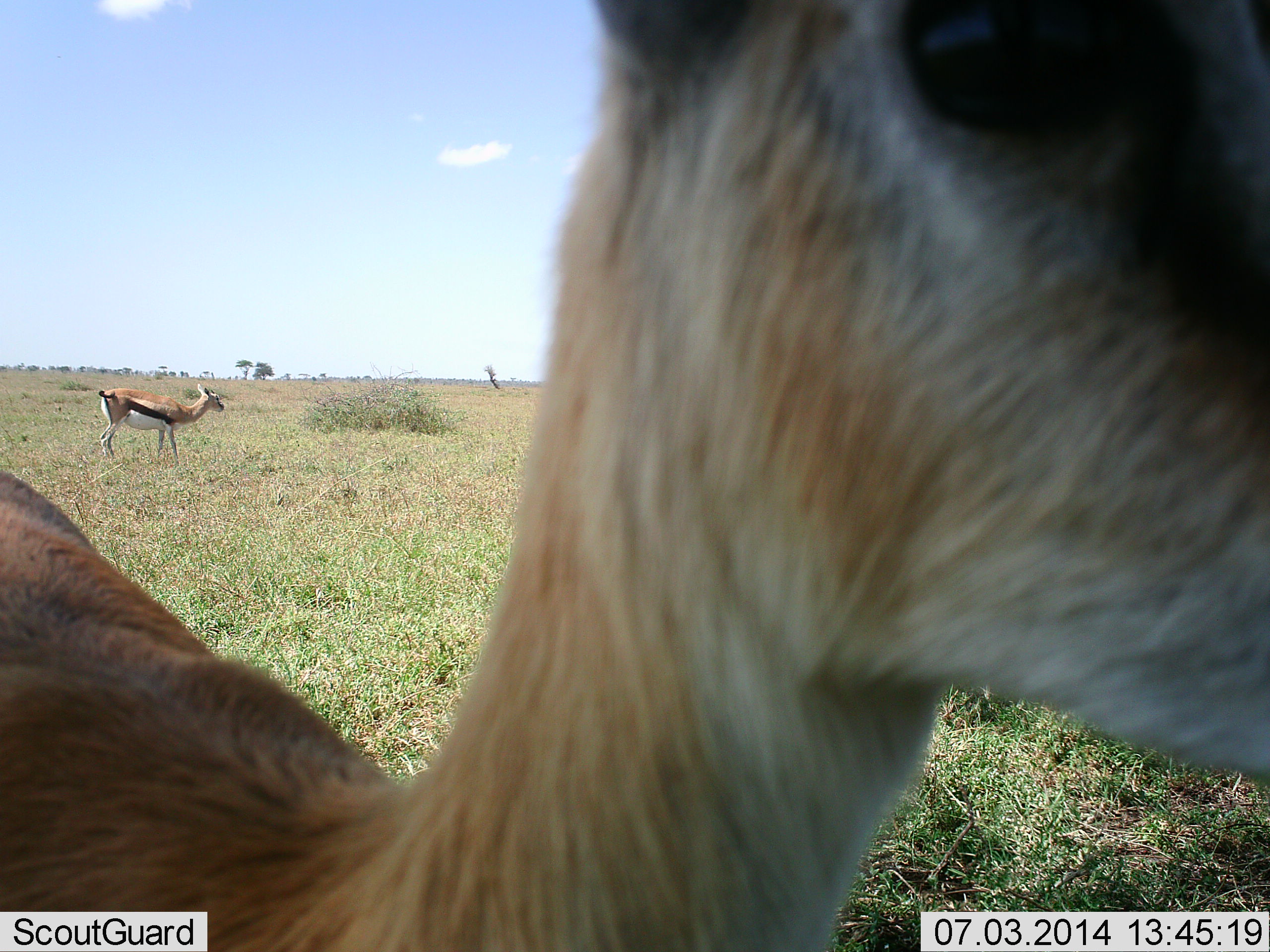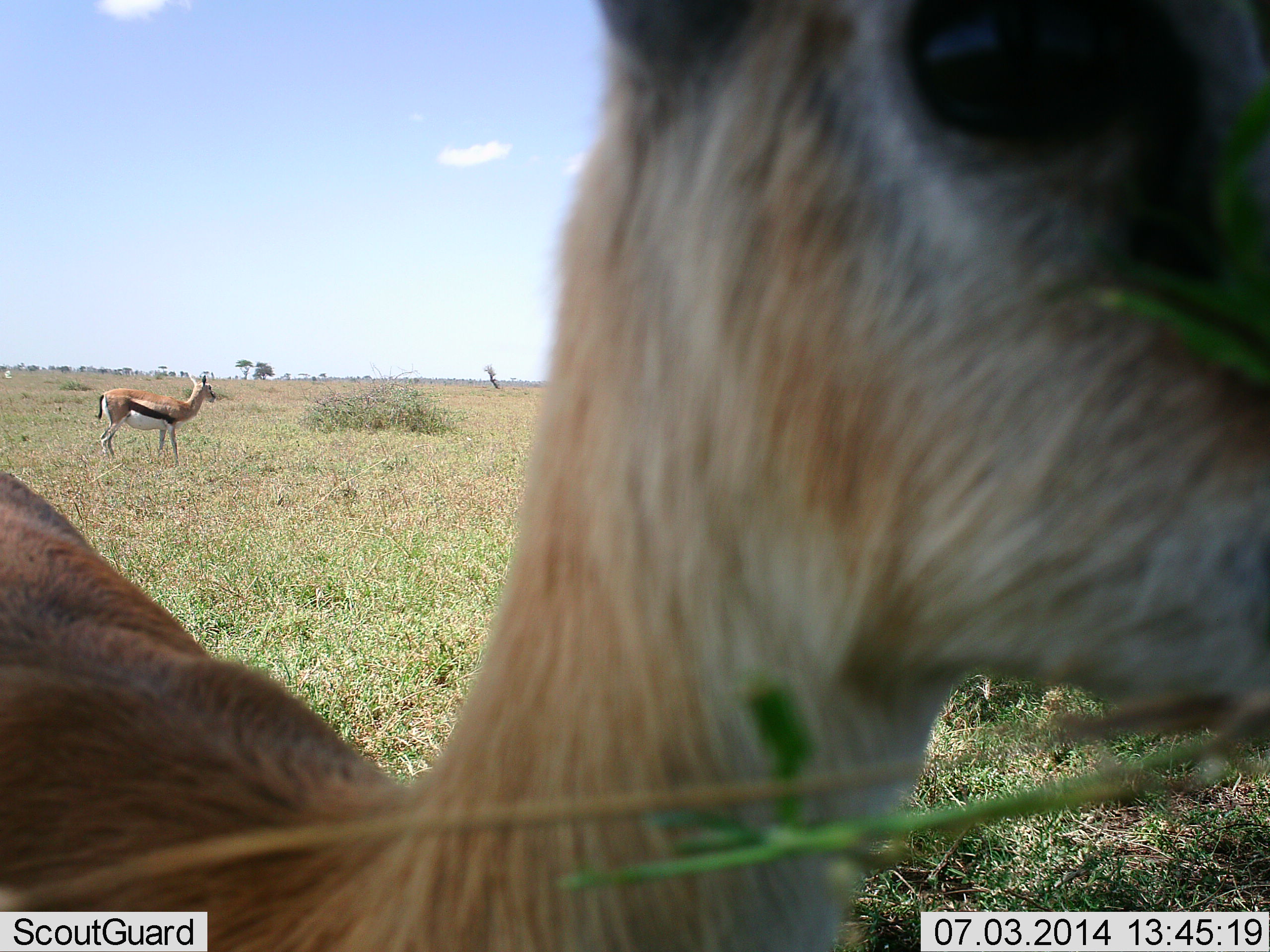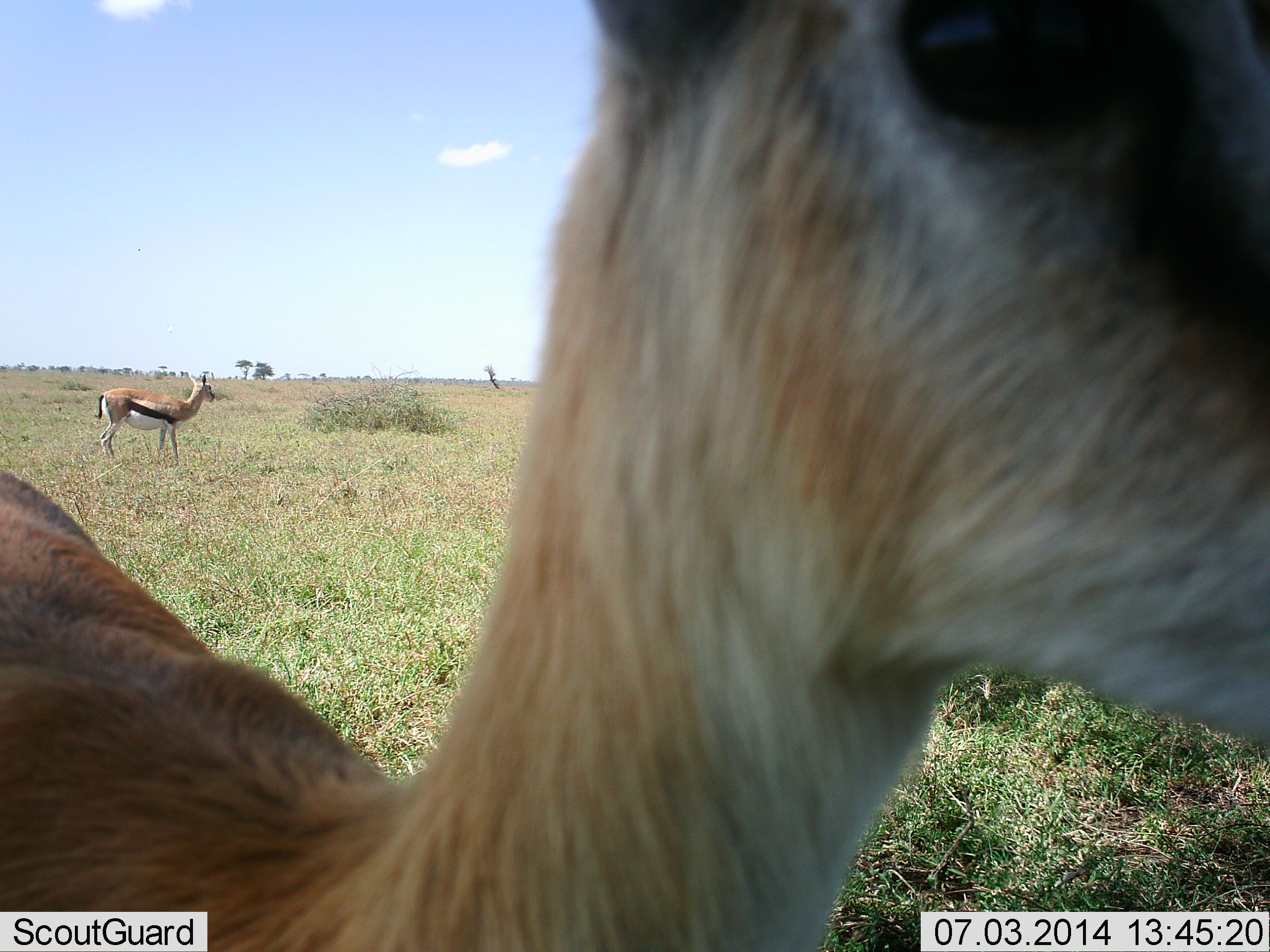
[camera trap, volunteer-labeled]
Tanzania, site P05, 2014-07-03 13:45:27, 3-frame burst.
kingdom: Animalia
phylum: Chordata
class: Mammalia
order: Artiodactyla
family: Bovidae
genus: Eudorcas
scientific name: Eudorcas thomsonii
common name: thomson's gazelle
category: gazellethomsons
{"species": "gazellethomsons (thomson's gazelle) (Eudorcas thomsonii)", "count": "2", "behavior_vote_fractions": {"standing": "80%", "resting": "10%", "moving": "0%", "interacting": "0%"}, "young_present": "0%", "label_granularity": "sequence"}